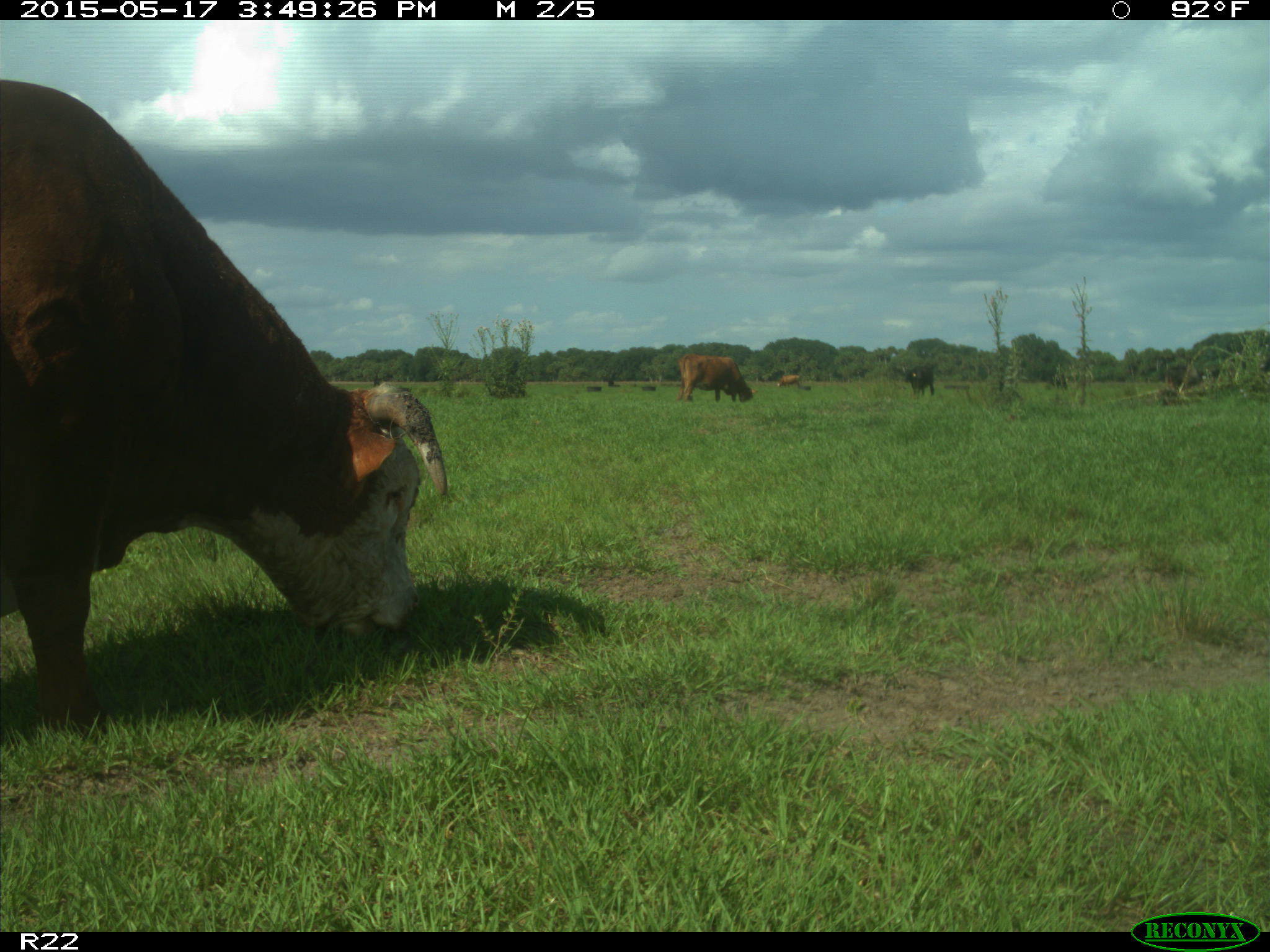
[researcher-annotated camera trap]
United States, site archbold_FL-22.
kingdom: Animalia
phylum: Chordata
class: Mammalia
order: Artiodactyla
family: Bovidae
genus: Bos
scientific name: Bos taurus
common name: domestic cow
Bos taurus (domestic cow).